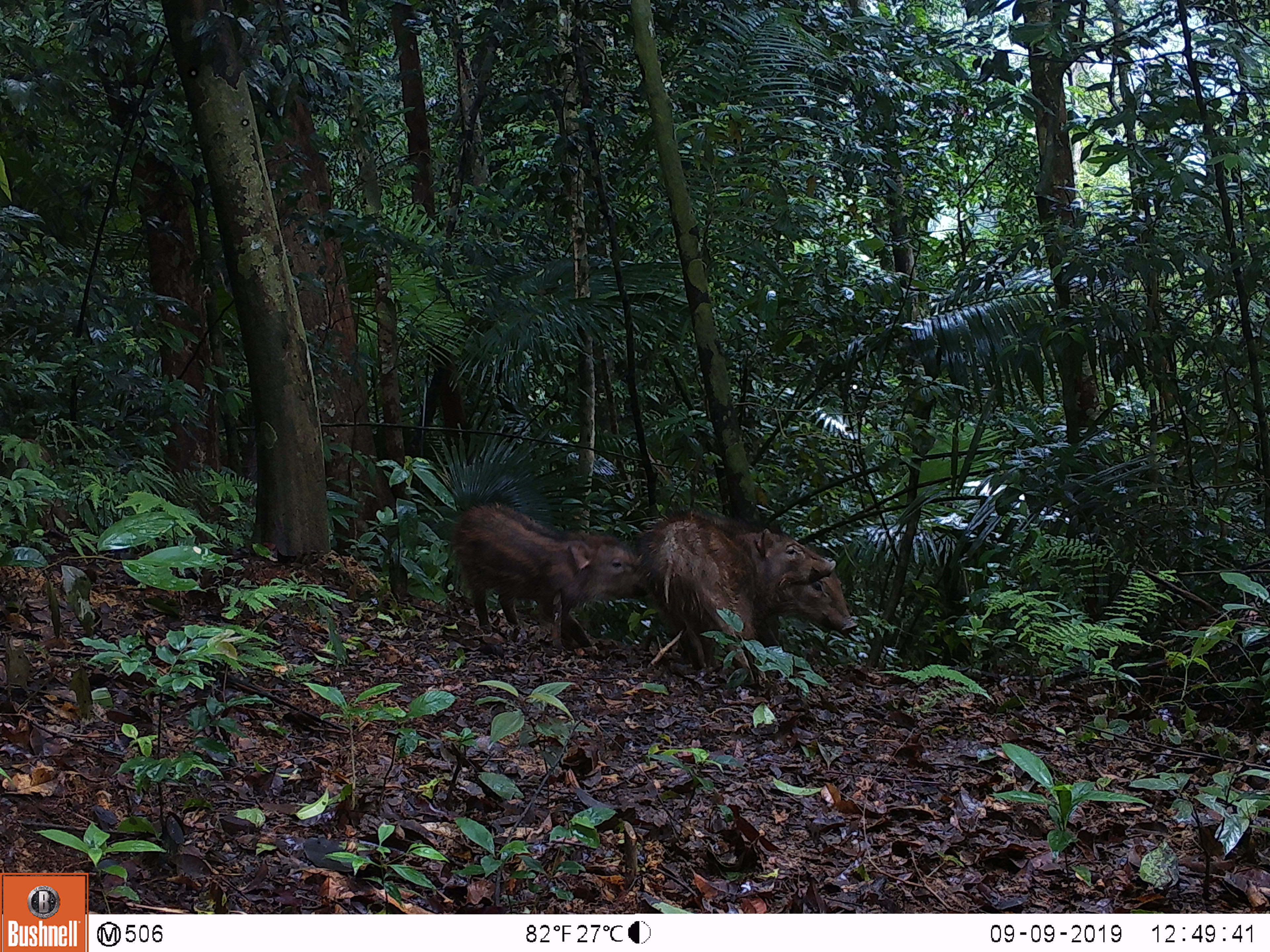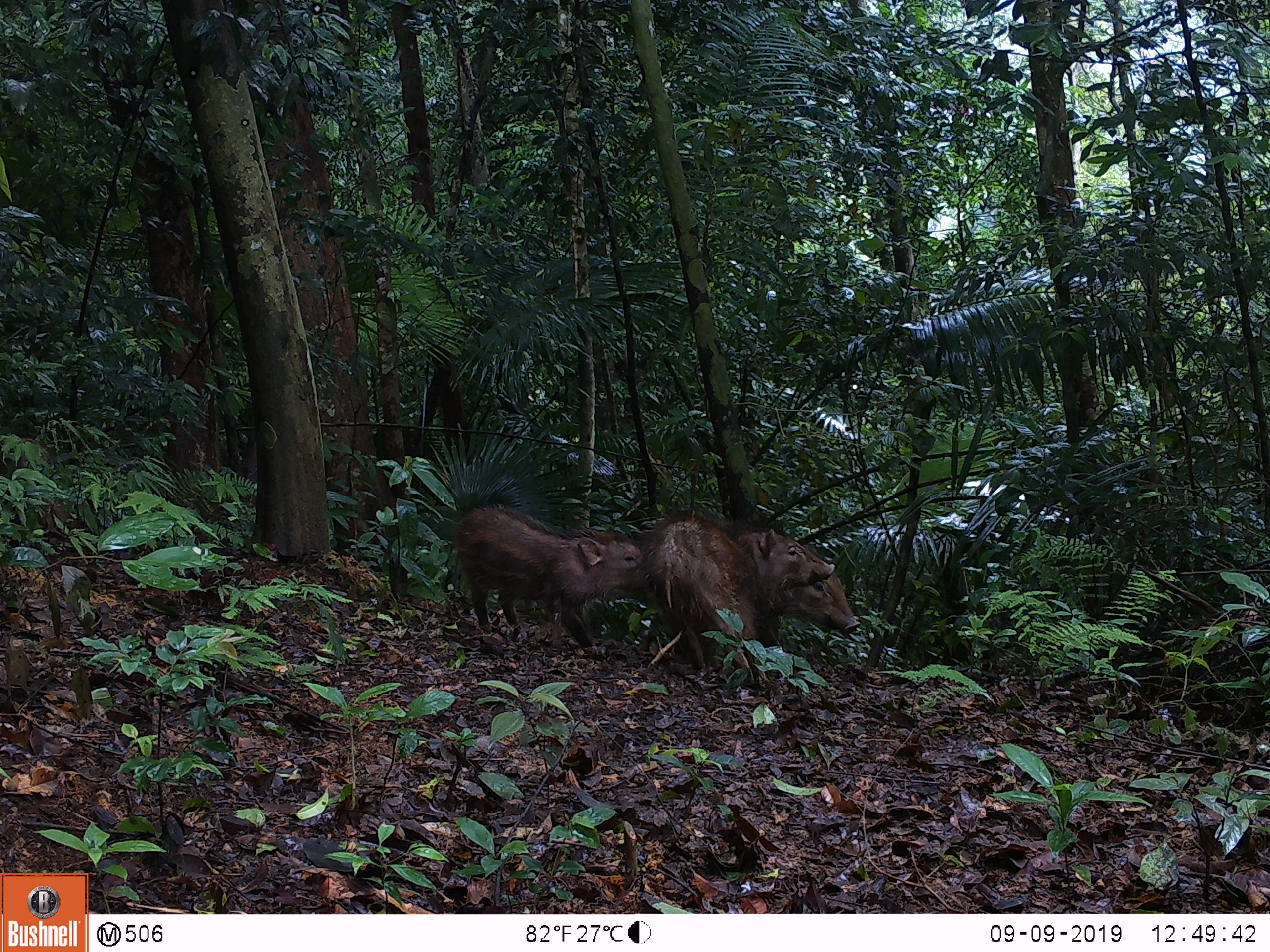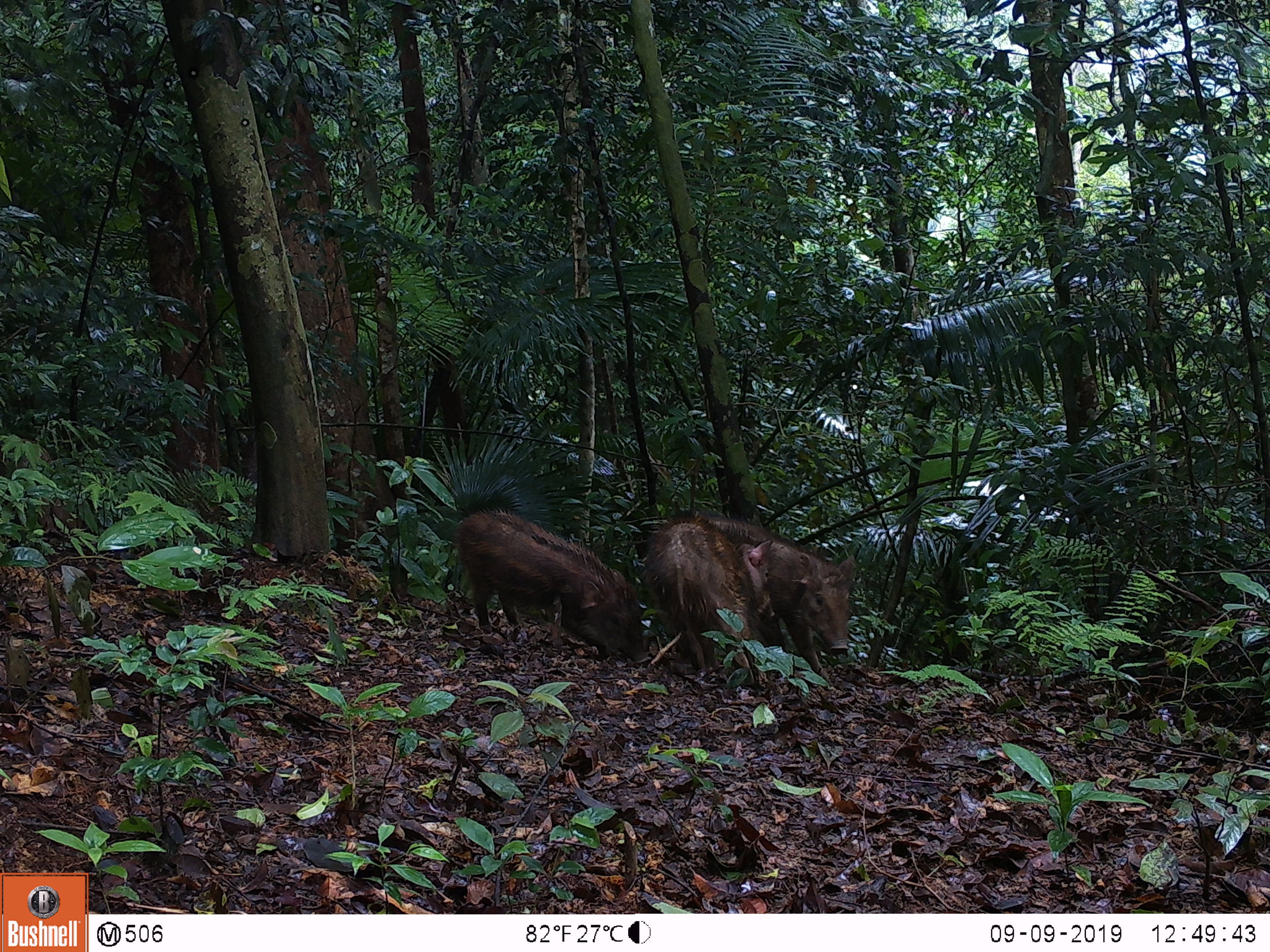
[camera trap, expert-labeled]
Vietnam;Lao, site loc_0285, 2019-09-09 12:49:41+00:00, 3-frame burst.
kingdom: Animalia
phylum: Chordata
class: Mammalia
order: Artiodactyla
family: Suidae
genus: Sus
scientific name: Sus scrofa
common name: eurasian wild pig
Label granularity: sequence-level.